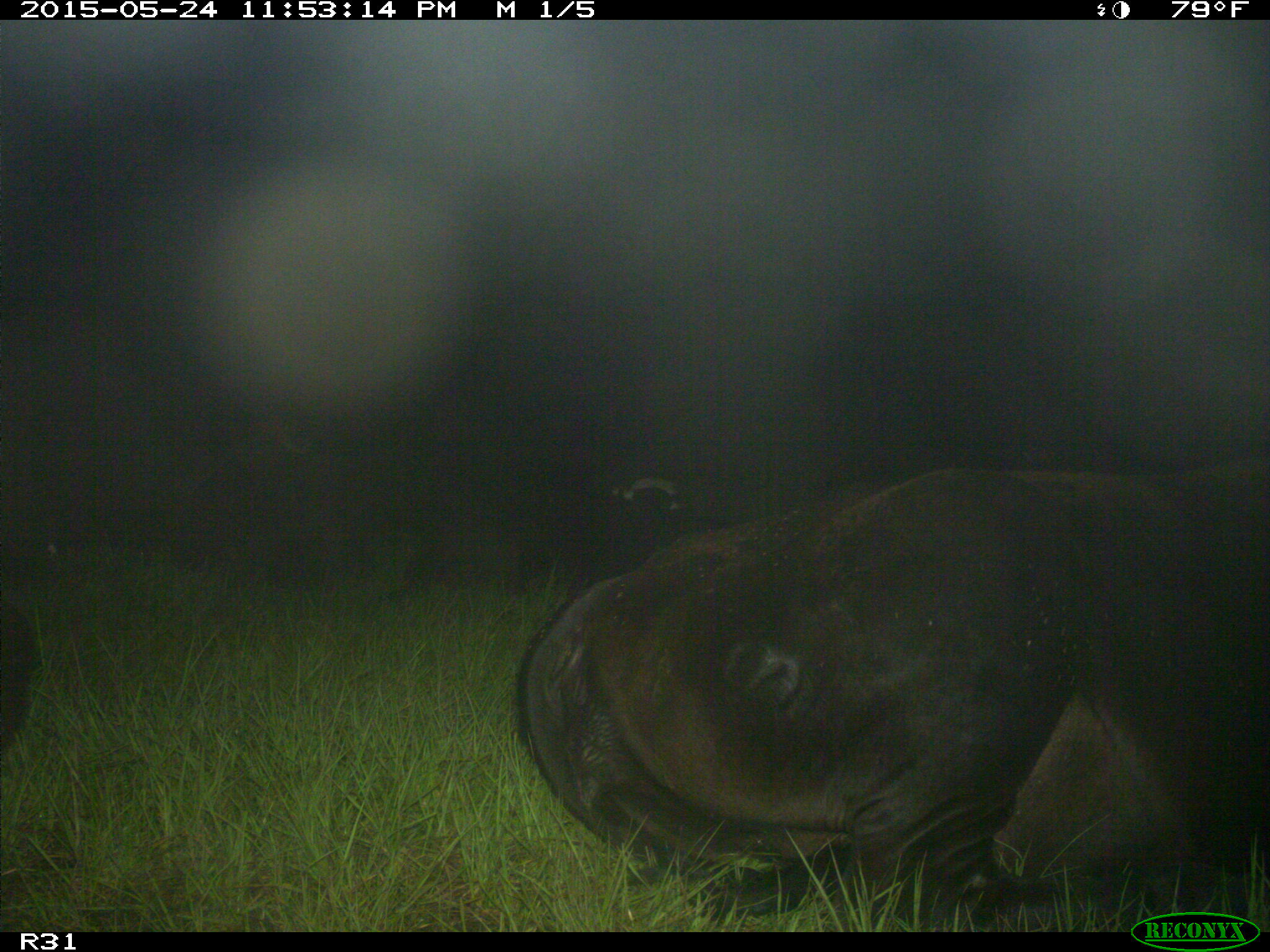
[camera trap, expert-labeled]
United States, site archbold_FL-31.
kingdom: Animalia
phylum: Chordata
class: Mammalia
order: Artiodactyla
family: Bovidae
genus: Bos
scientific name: Bos taurus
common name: domestic cow